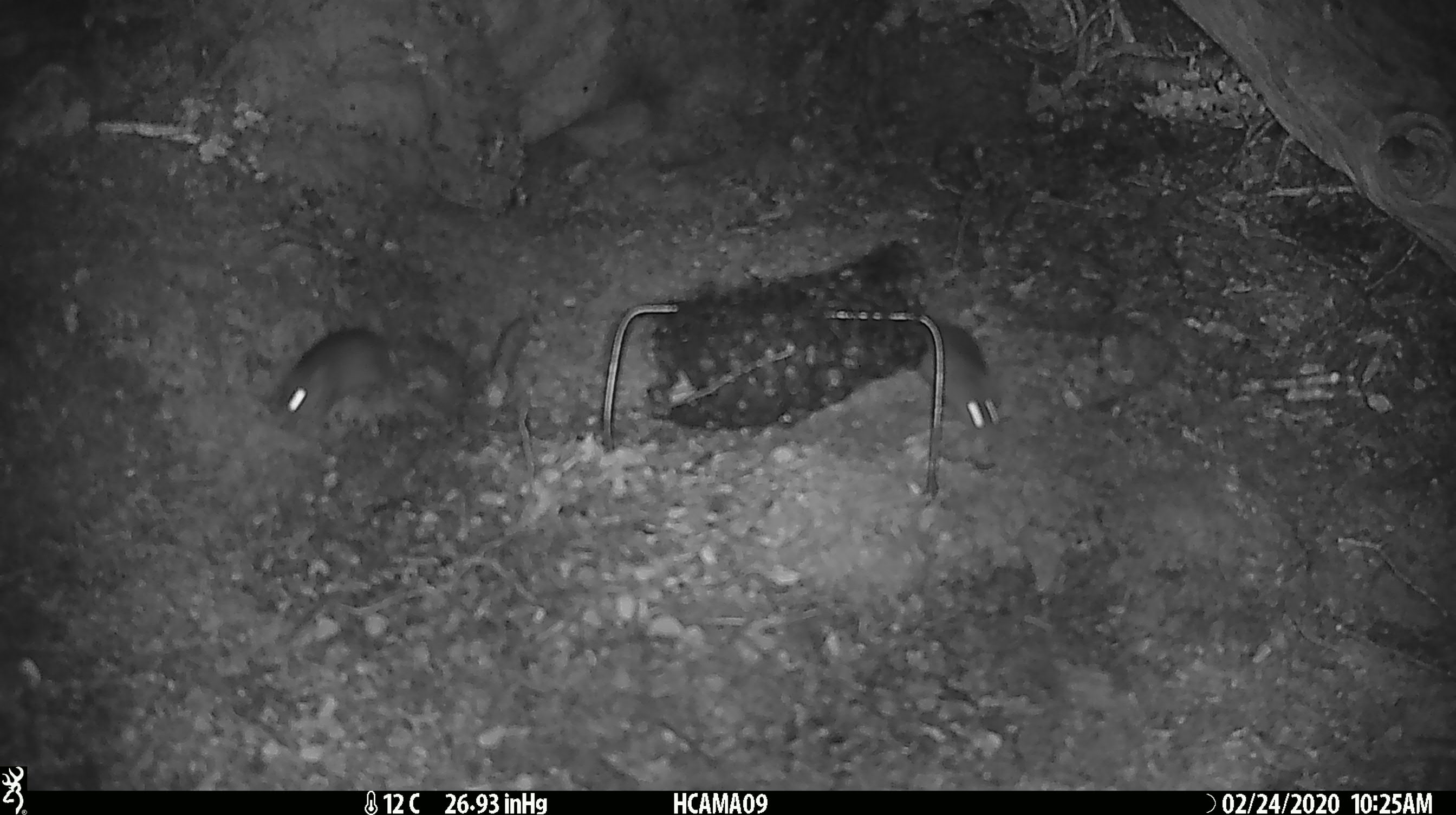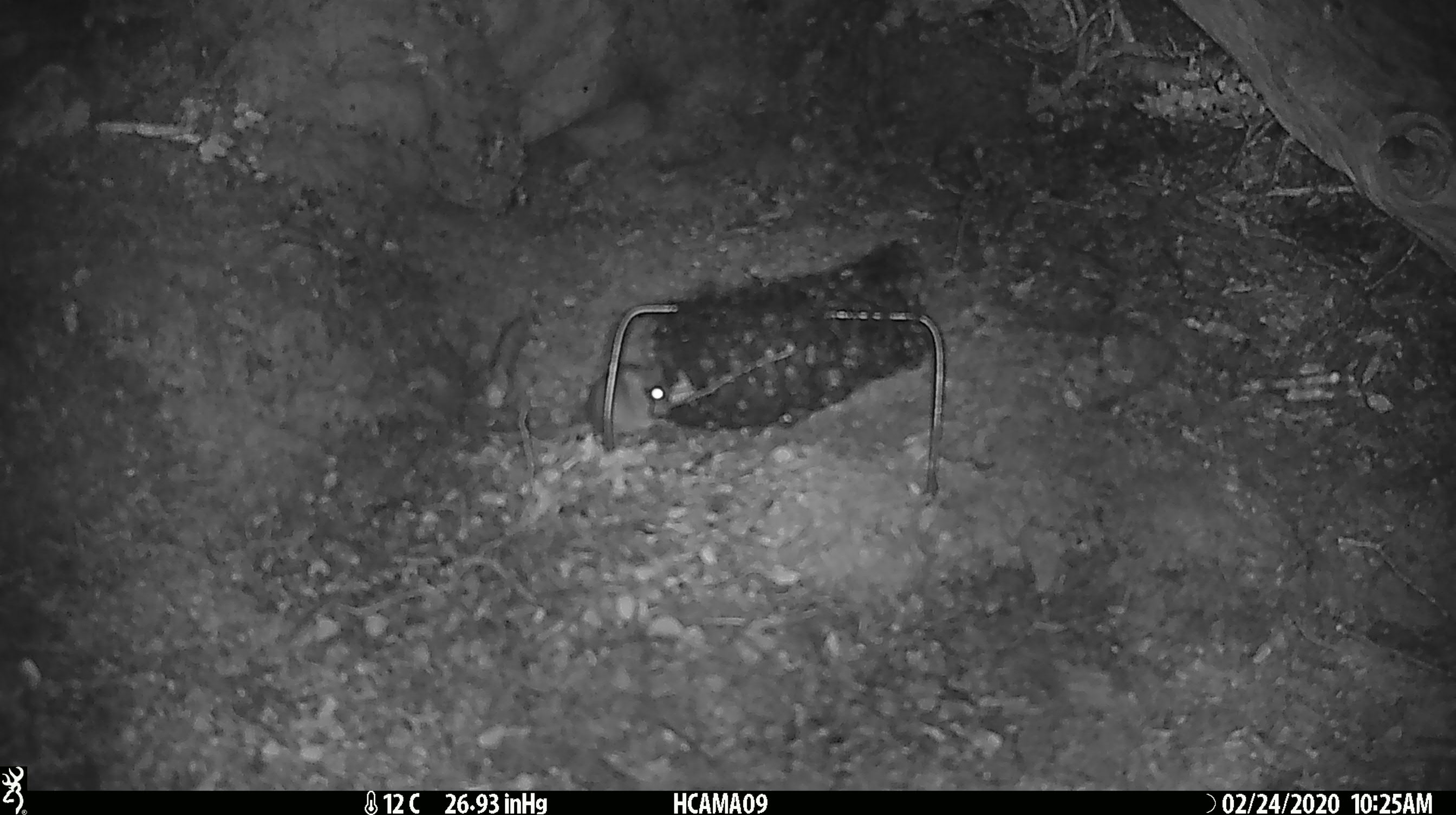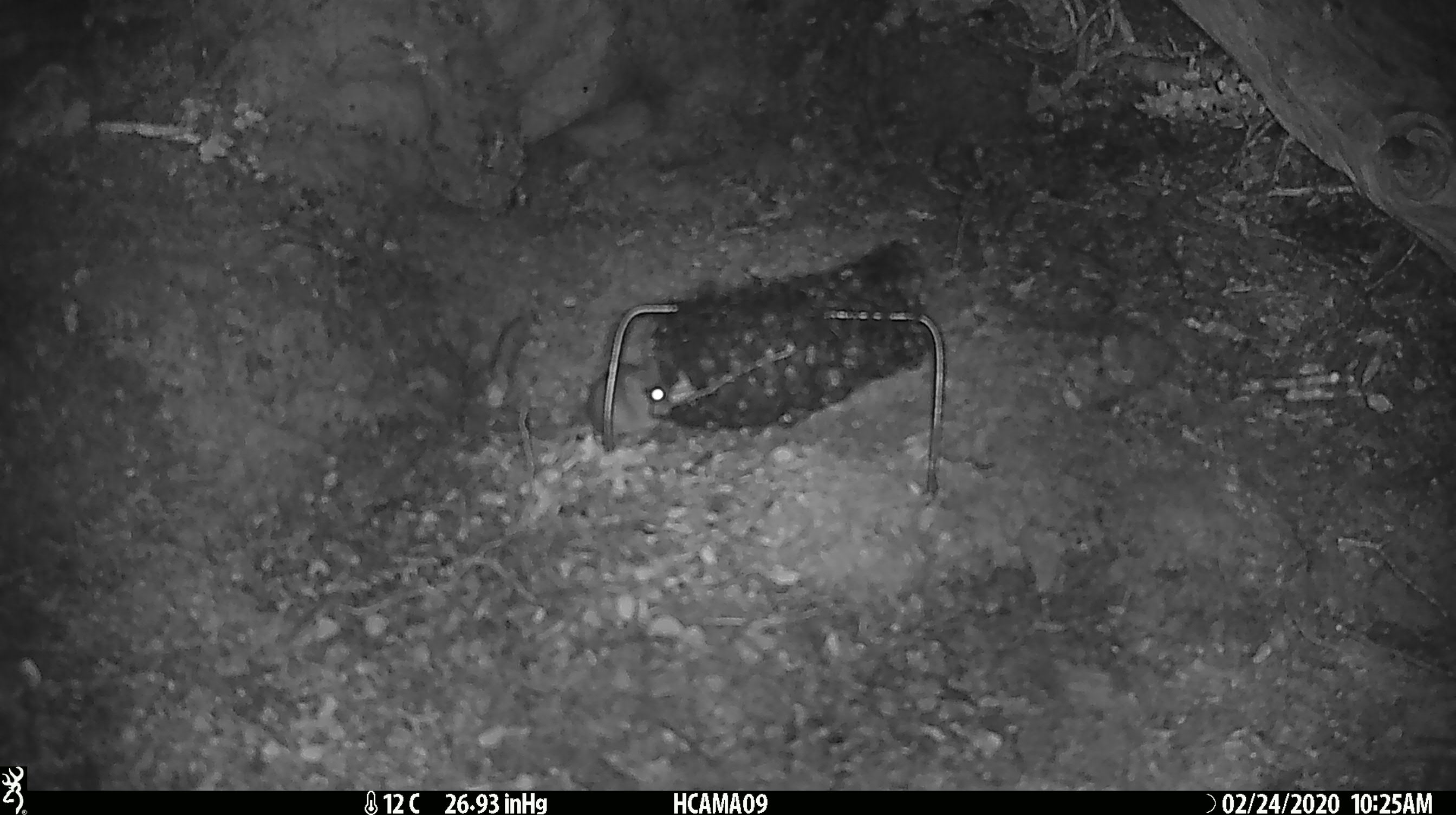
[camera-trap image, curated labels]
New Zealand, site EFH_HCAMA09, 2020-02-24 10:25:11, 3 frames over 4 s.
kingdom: Animalia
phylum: Chordata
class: Mammalia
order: Rodentia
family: Muridae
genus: Mus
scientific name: Mus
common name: mouse